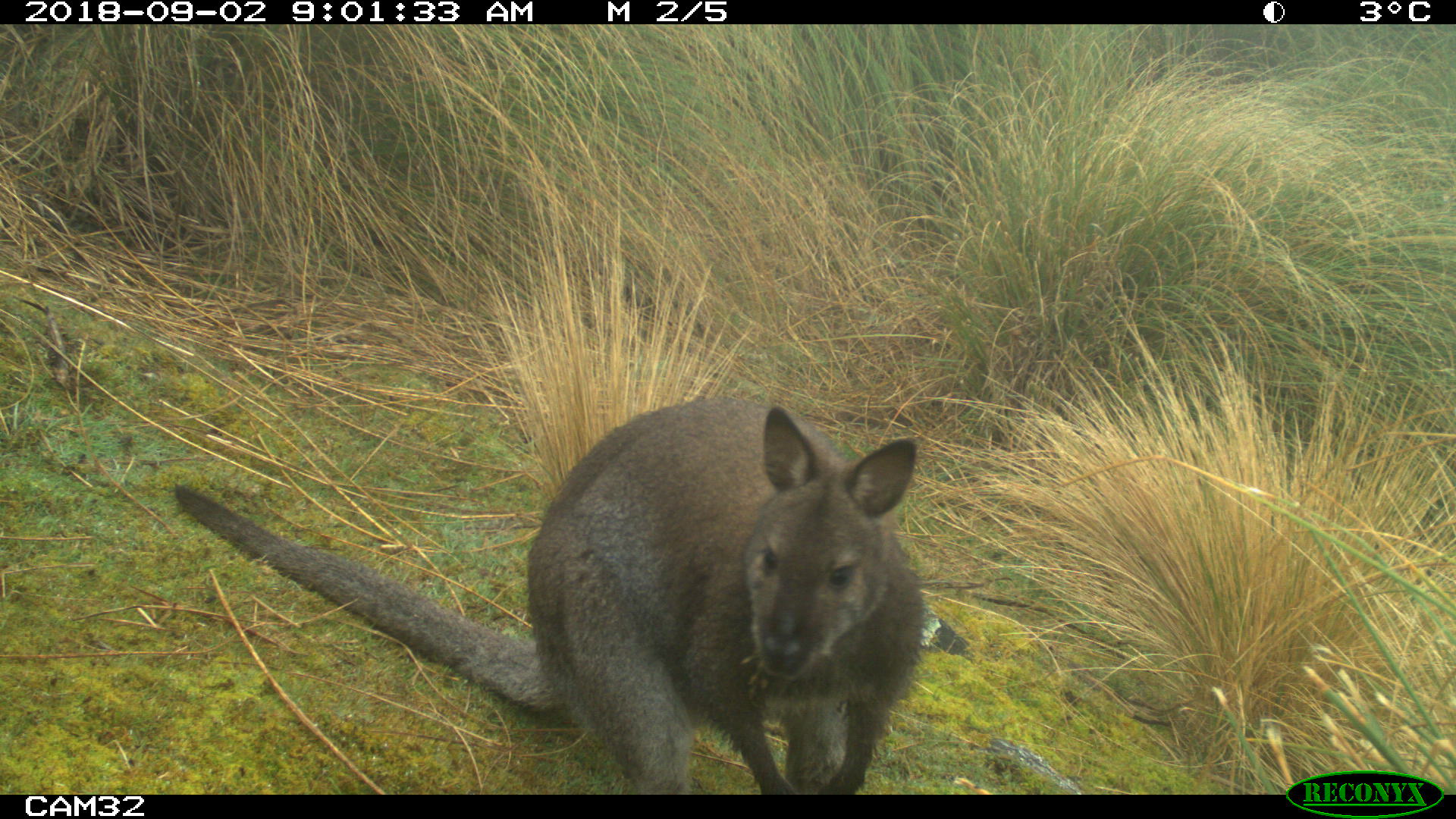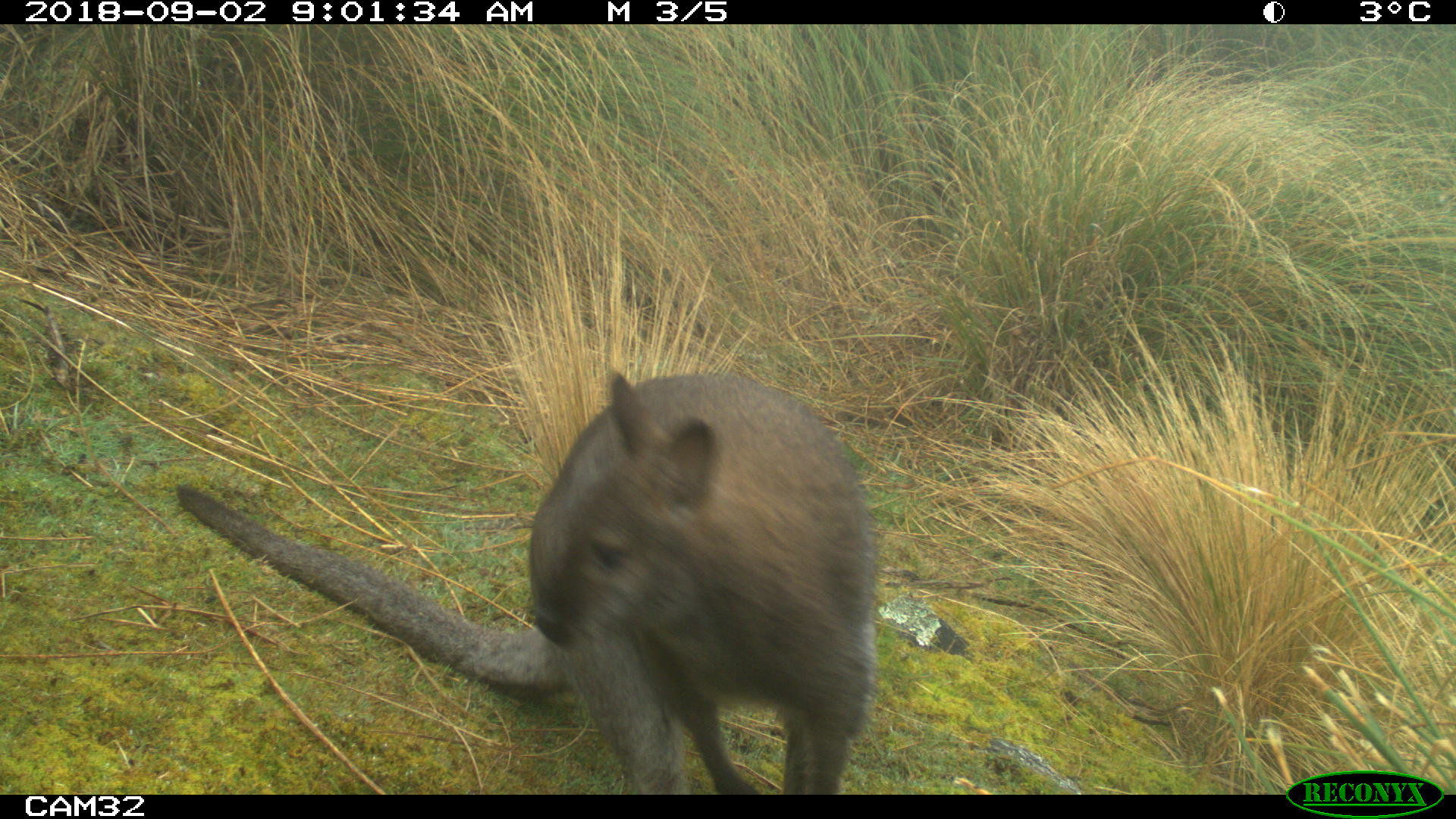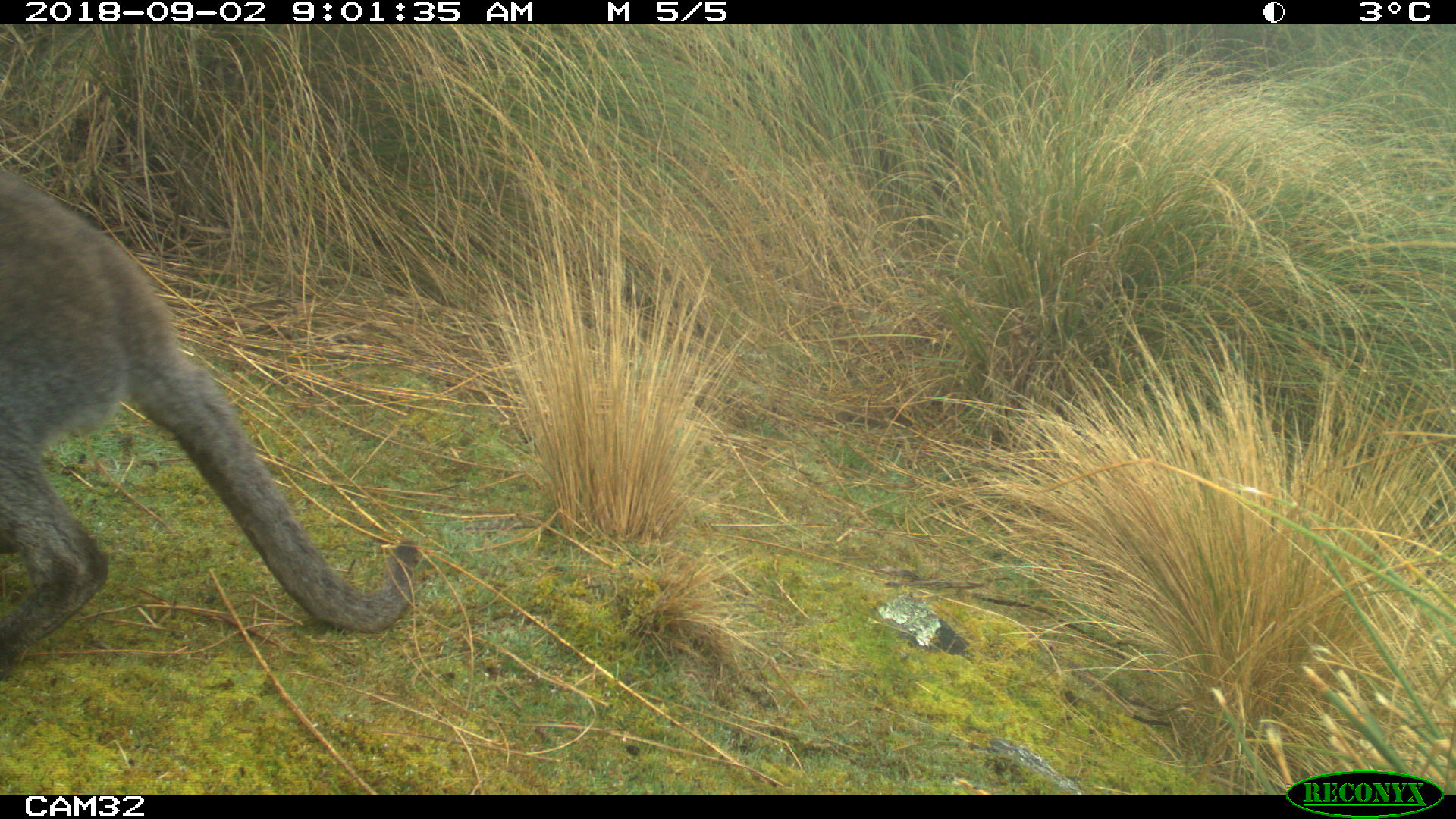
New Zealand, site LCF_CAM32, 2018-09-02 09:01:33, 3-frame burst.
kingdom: Animalia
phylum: Chordata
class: Mammalia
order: Diprotodontia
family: Macropodidae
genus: Notamacropus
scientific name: Notamacropus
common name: wallaby